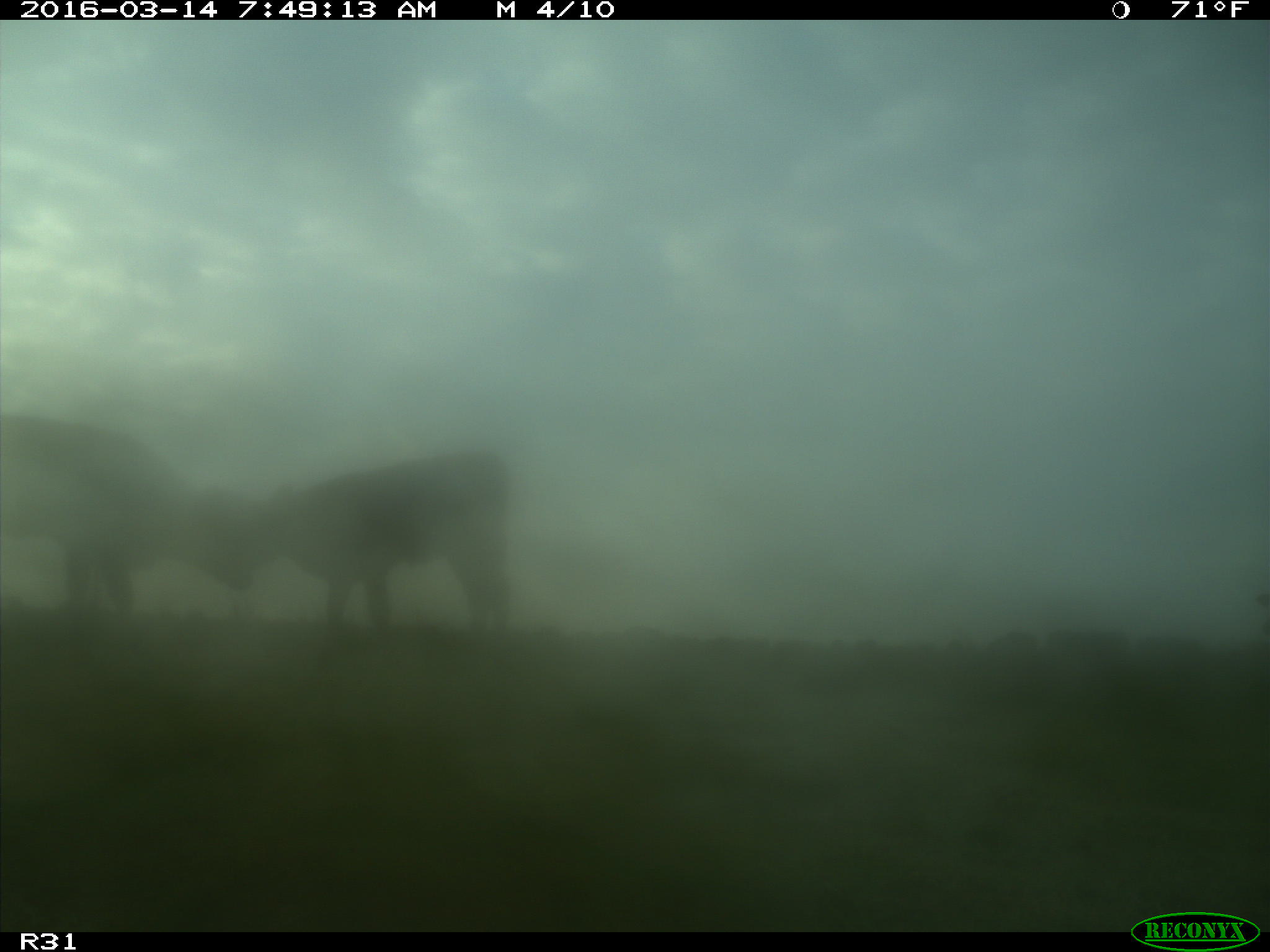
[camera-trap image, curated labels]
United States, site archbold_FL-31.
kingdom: Animalia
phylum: Chordata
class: Mammalia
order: Artiodactyla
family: Bovidae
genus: Bos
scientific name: Bos taurus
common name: domestic cow